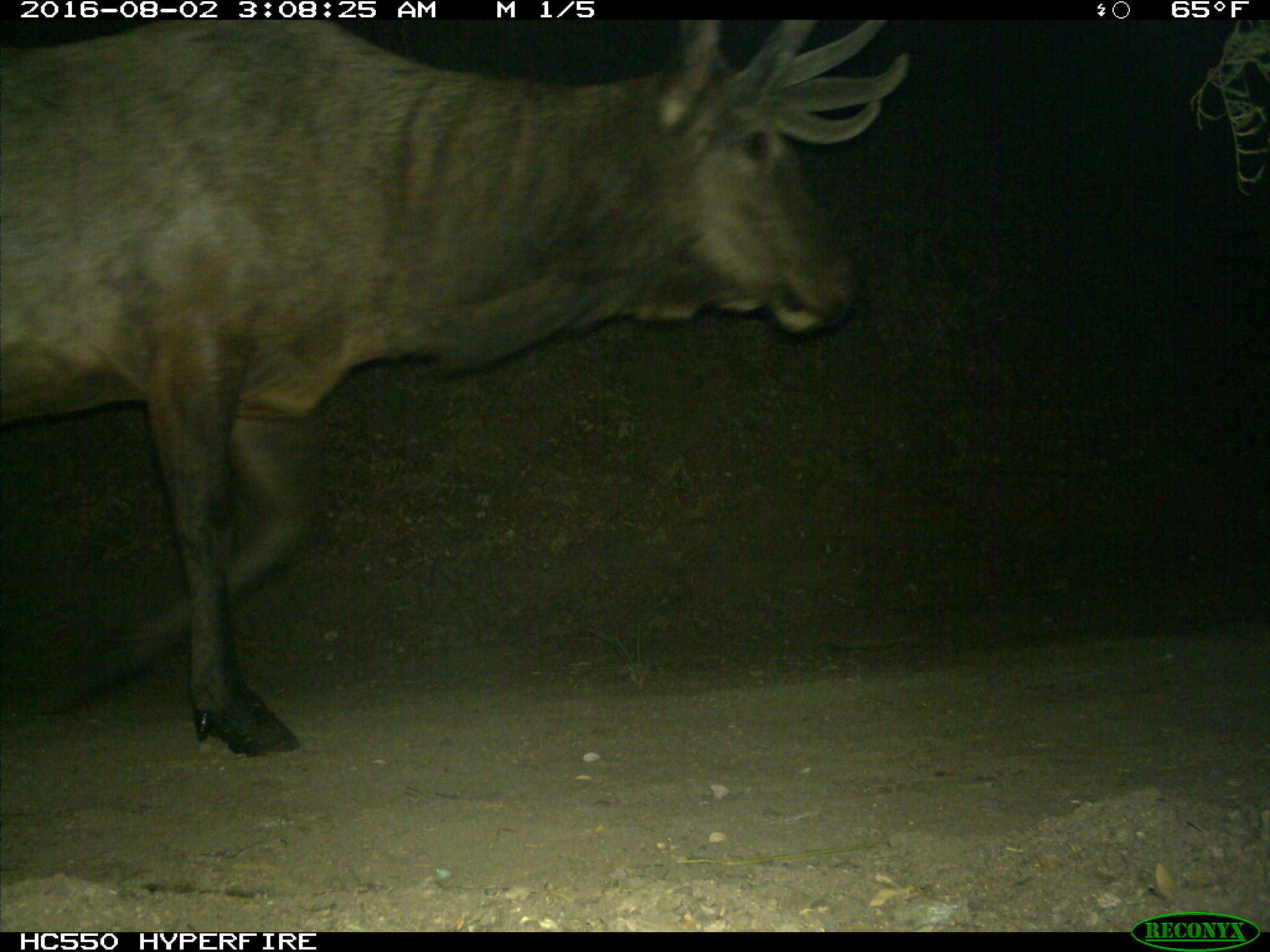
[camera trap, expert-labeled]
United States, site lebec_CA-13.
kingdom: Animalia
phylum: Chordata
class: Mammalia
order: Artiodactyla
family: Cervidae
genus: Cervus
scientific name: Cervus canadensis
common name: elk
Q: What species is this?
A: Cervus canadensis (elk).